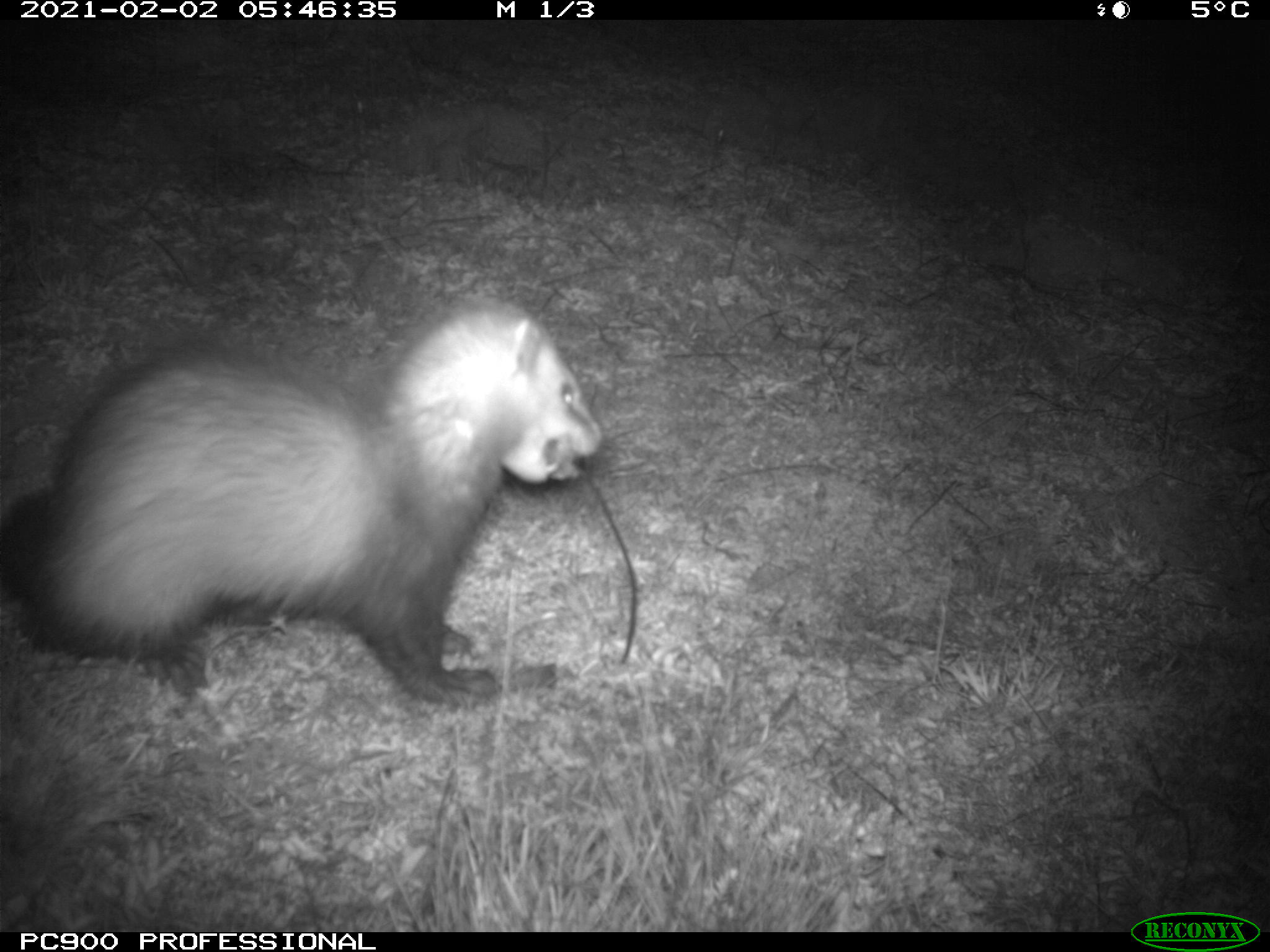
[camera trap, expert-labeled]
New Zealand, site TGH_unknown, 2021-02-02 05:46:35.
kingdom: Animalia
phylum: Chordata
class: Mammalia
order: Carnivora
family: Mustelidae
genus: Mustela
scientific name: Mustela furo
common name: ferret